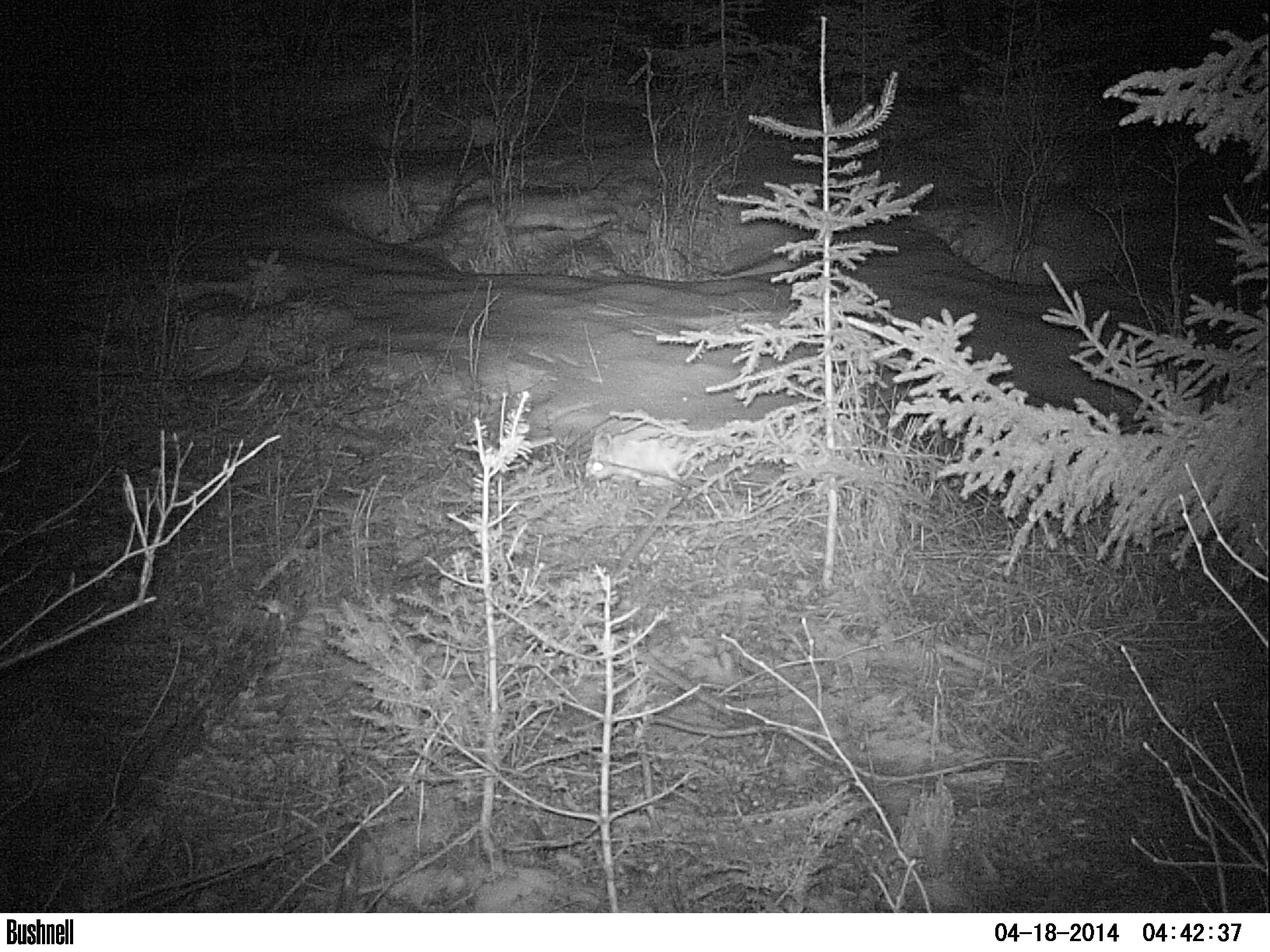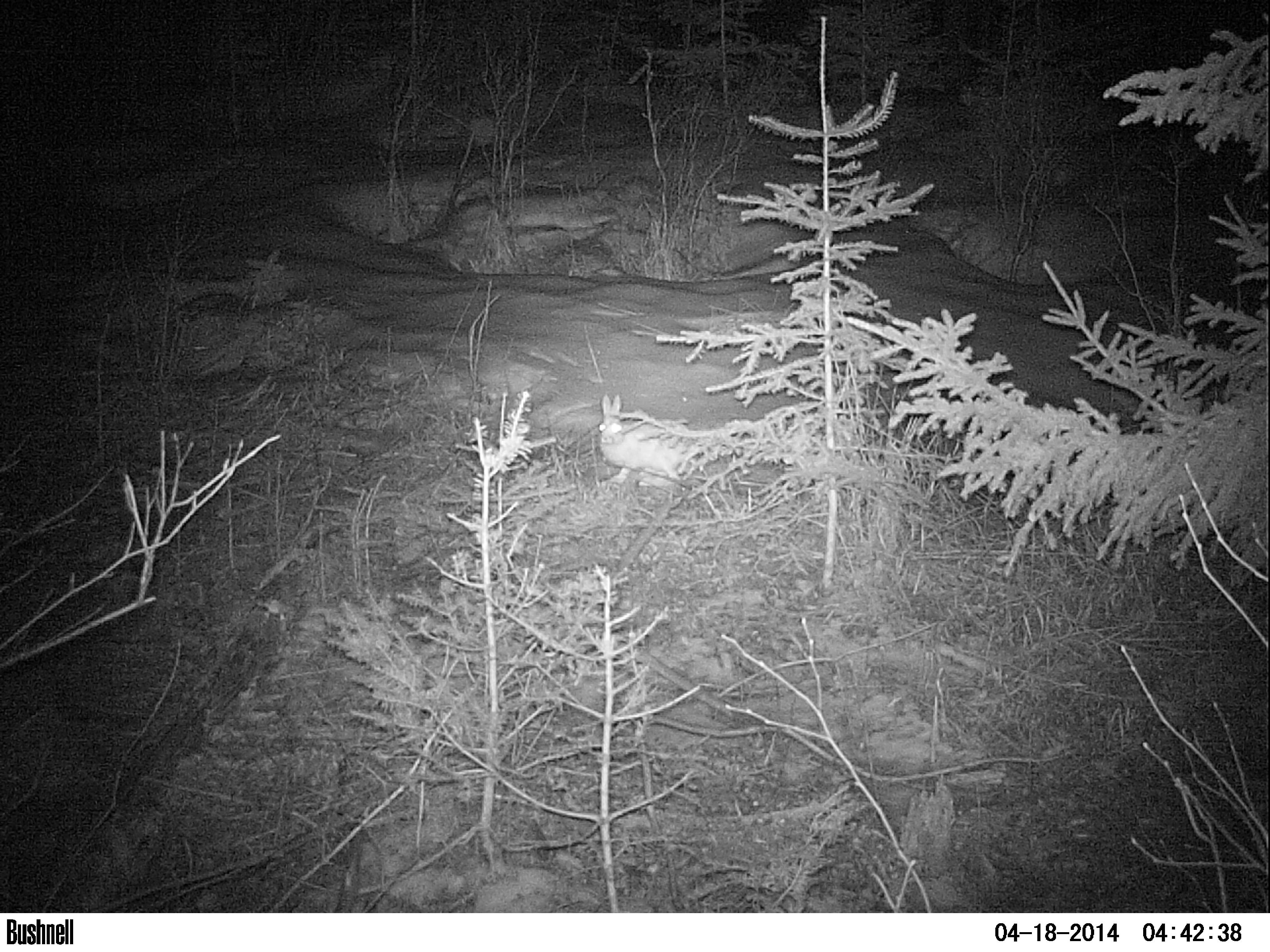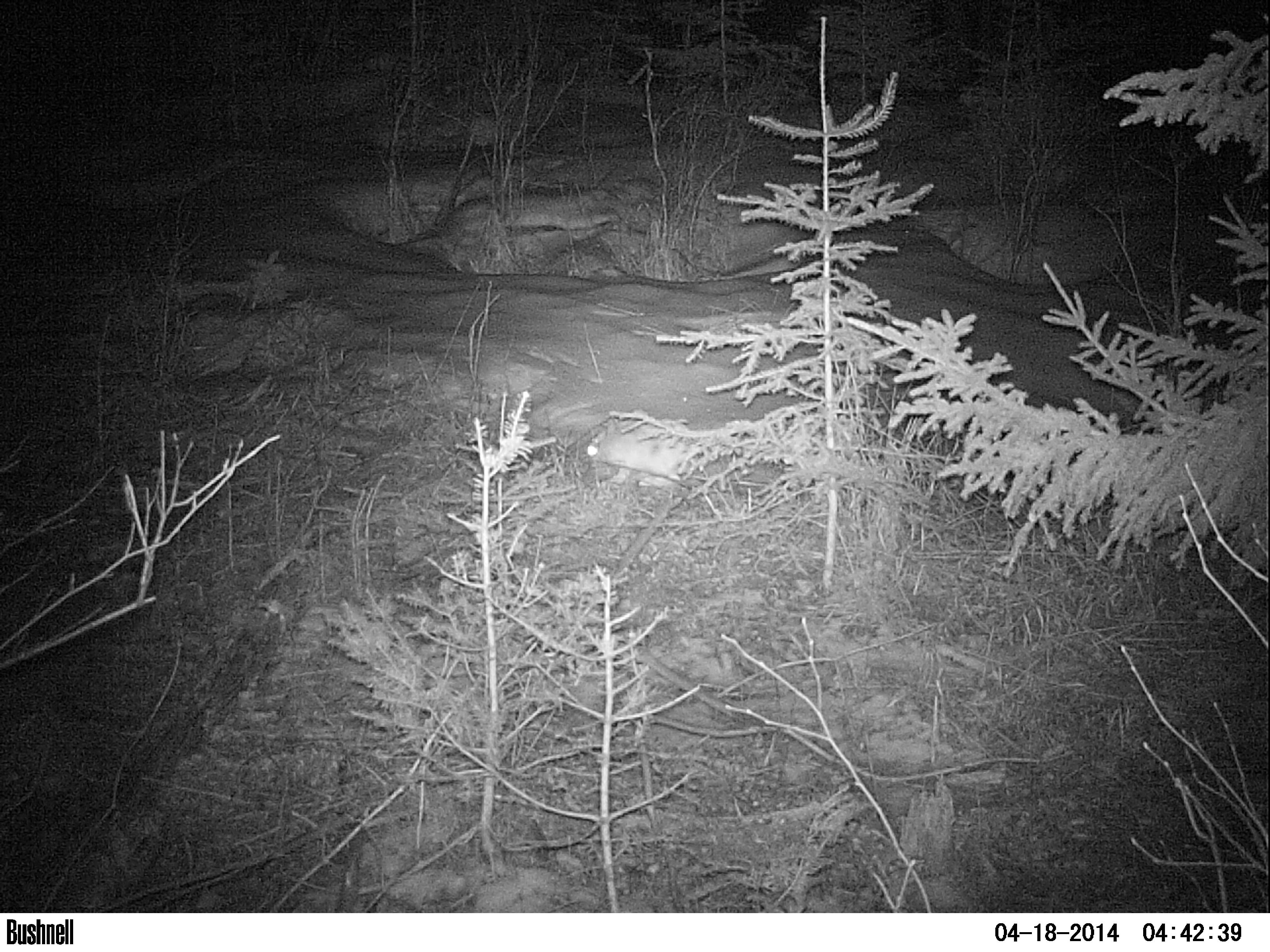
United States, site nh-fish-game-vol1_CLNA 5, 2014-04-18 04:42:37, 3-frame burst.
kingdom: Animalia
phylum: Chordata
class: Mammalia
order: Lagomorpha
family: Leporidae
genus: Lepus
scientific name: Lepus americanus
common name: snowshoe hare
Snowshoe hare (Lepus americanus).